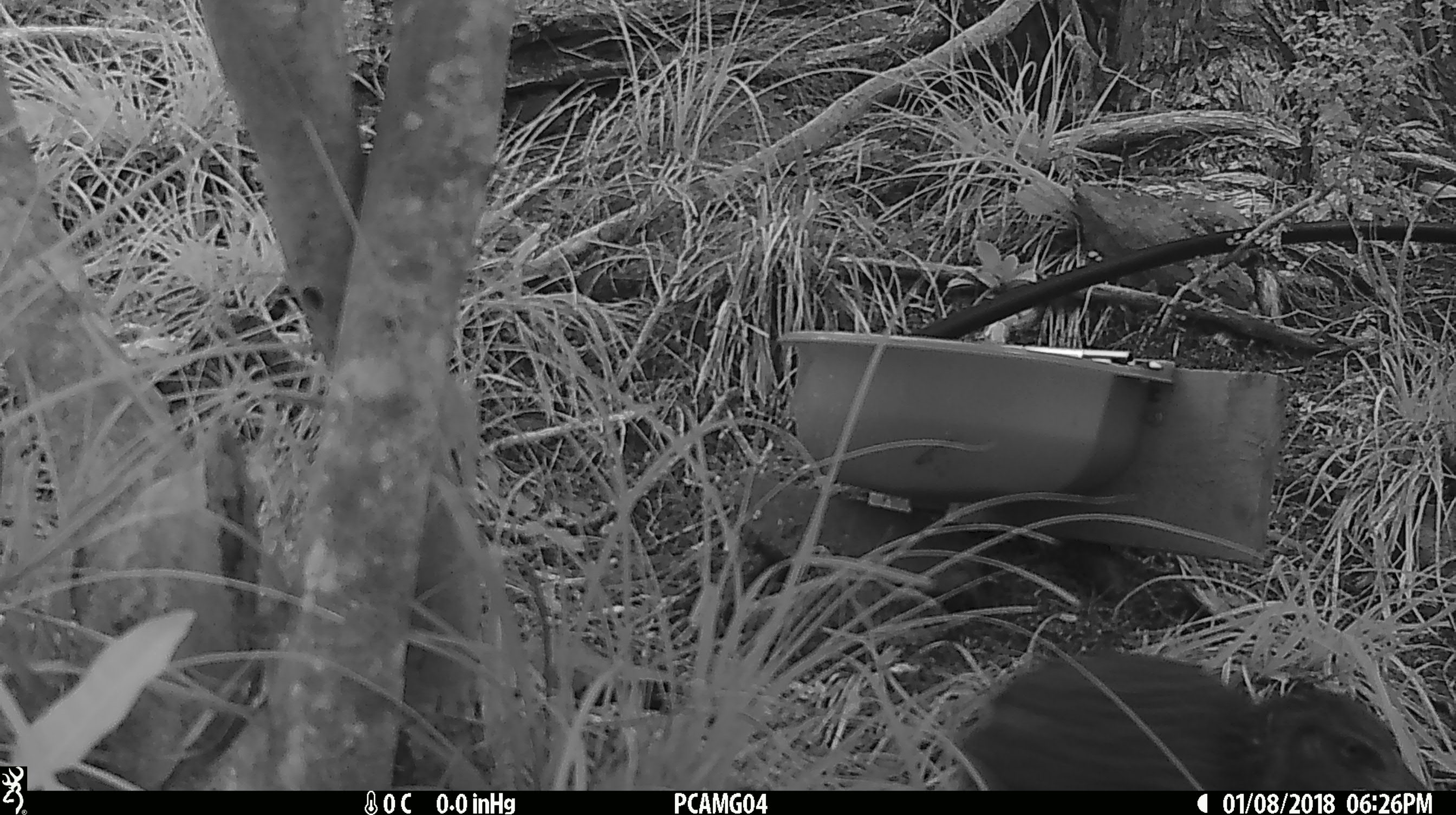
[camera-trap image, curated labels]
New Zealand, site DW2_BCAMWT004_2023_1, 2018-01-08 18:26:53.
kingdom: Animalia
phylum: Chordata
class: Aves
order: Gruiformes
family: Rallidae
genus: Gallirallus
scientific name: Gallirallus australis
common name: weka